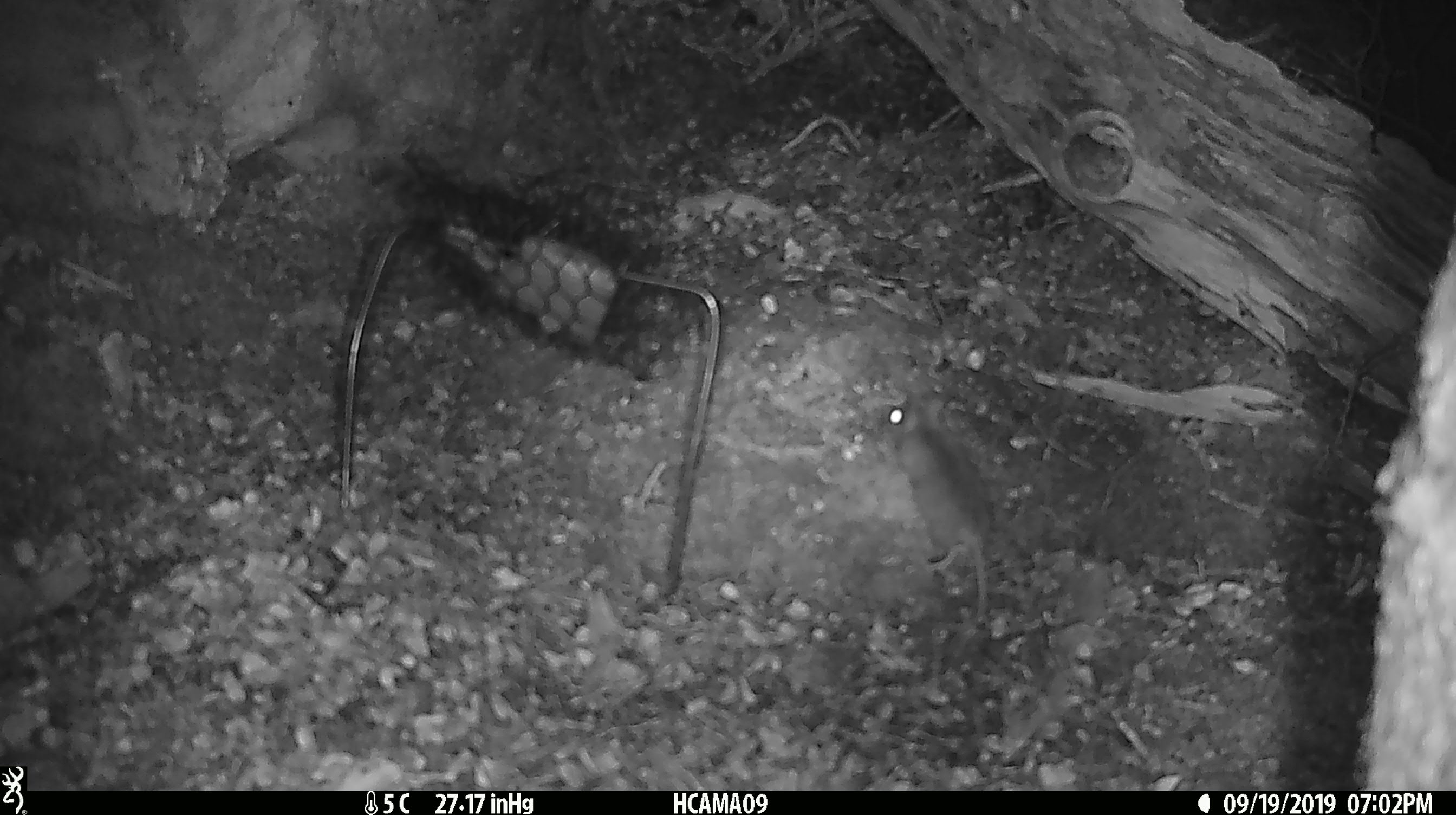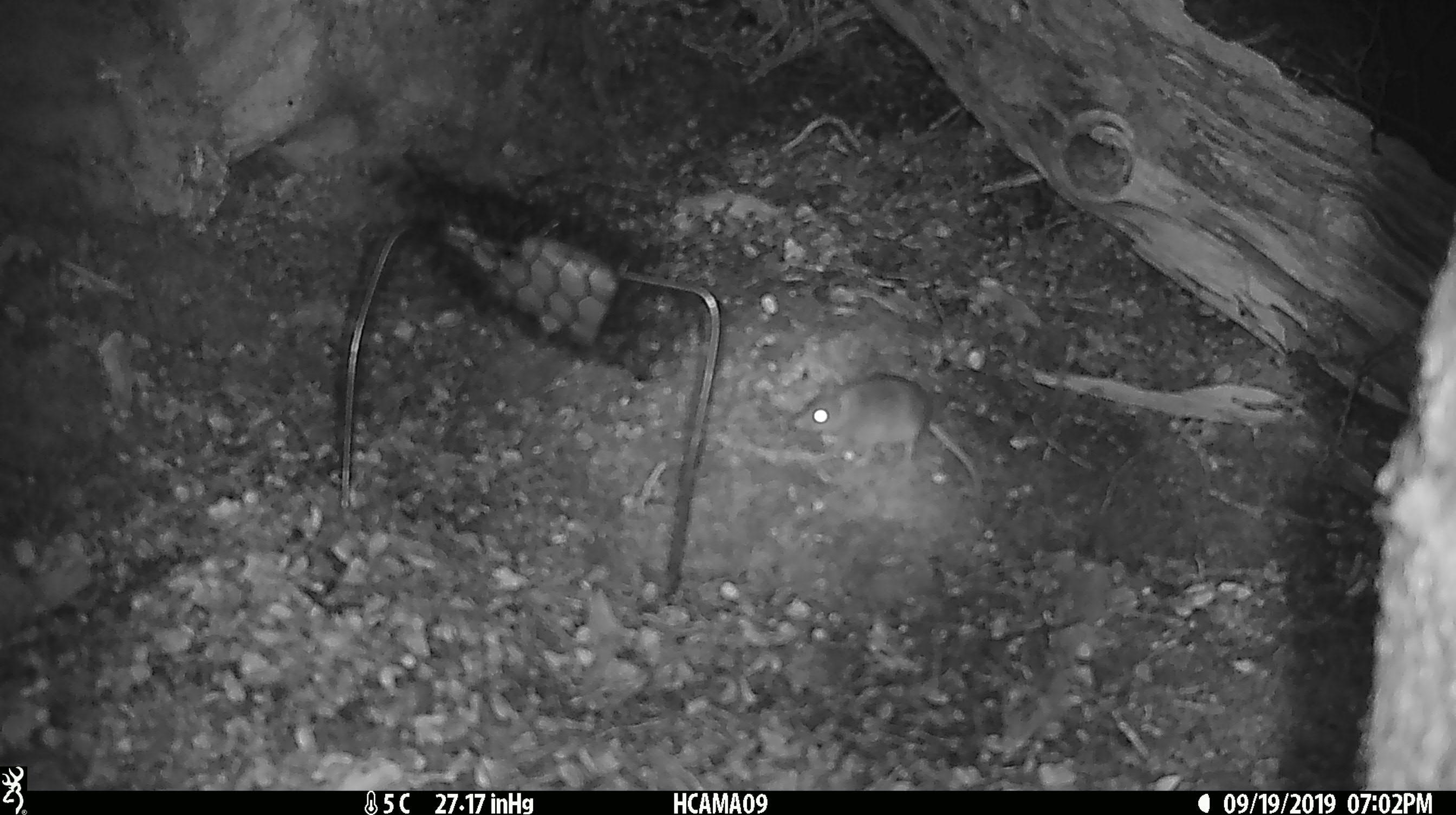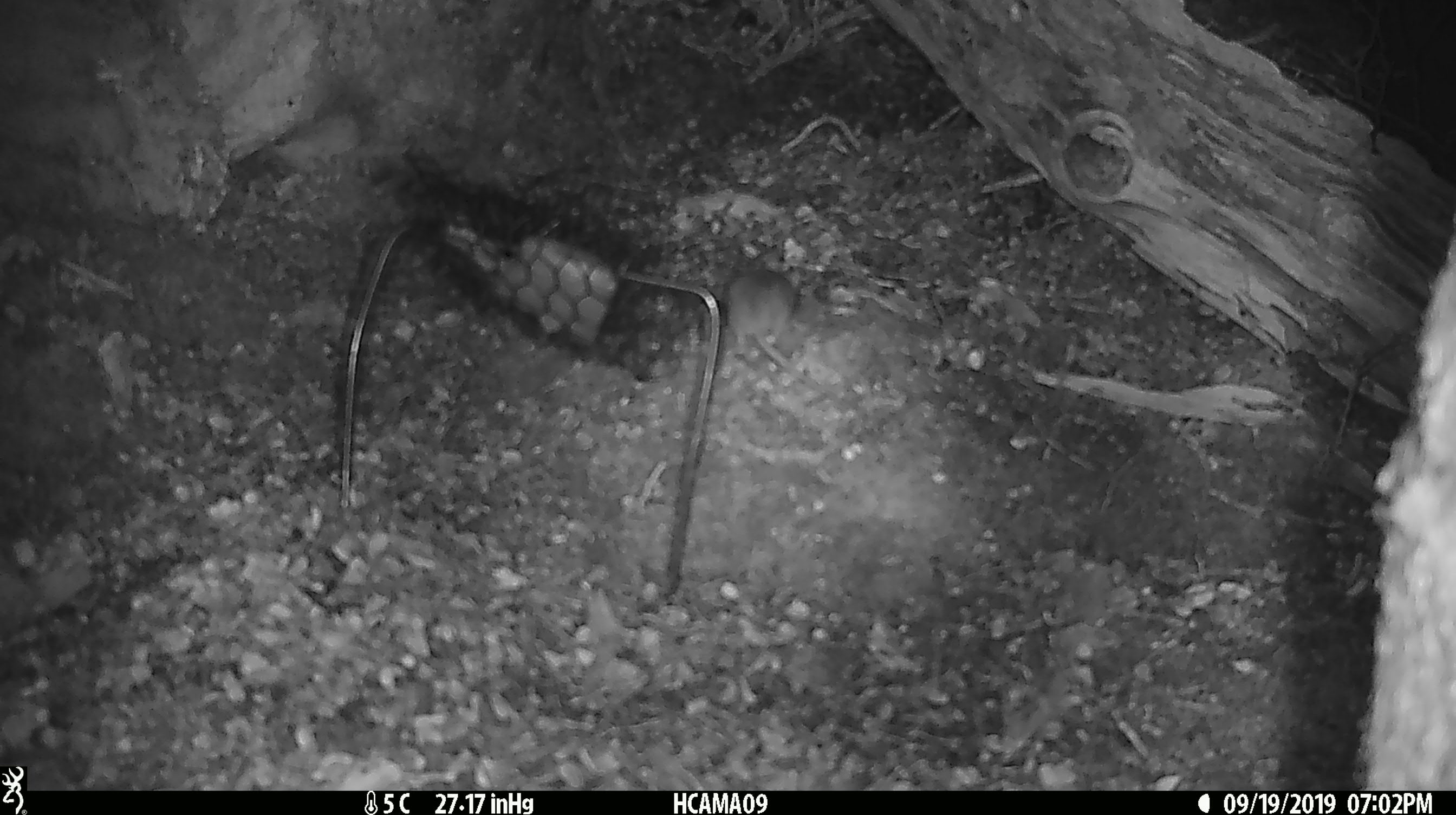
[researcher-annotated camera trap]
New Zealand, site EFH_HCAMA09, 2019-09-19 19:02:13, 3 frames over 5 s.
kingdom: Animalia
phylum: Chordata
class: Mammalia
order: Rodentia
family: Muridae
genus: Mus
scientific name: Mus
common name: mouse